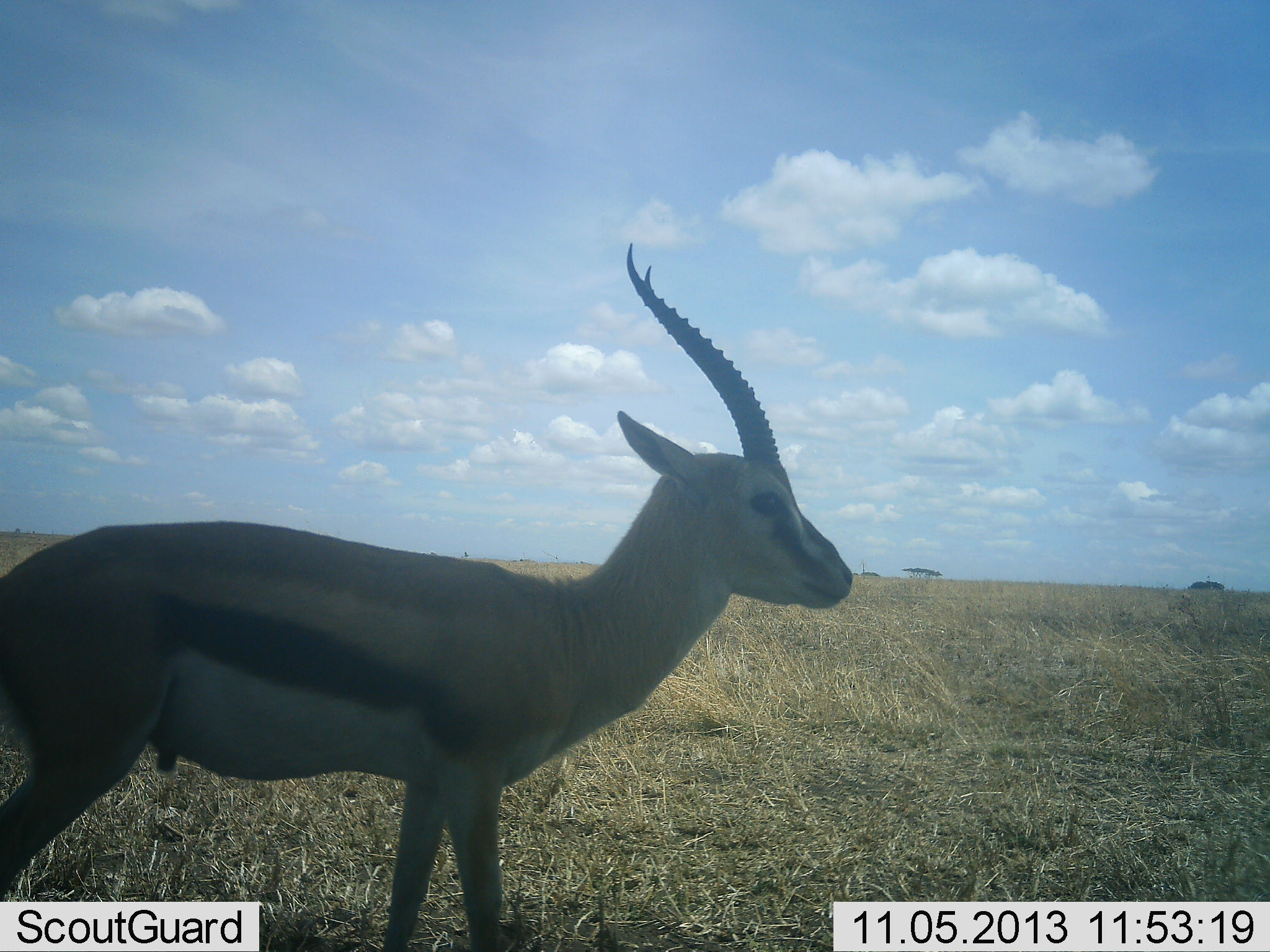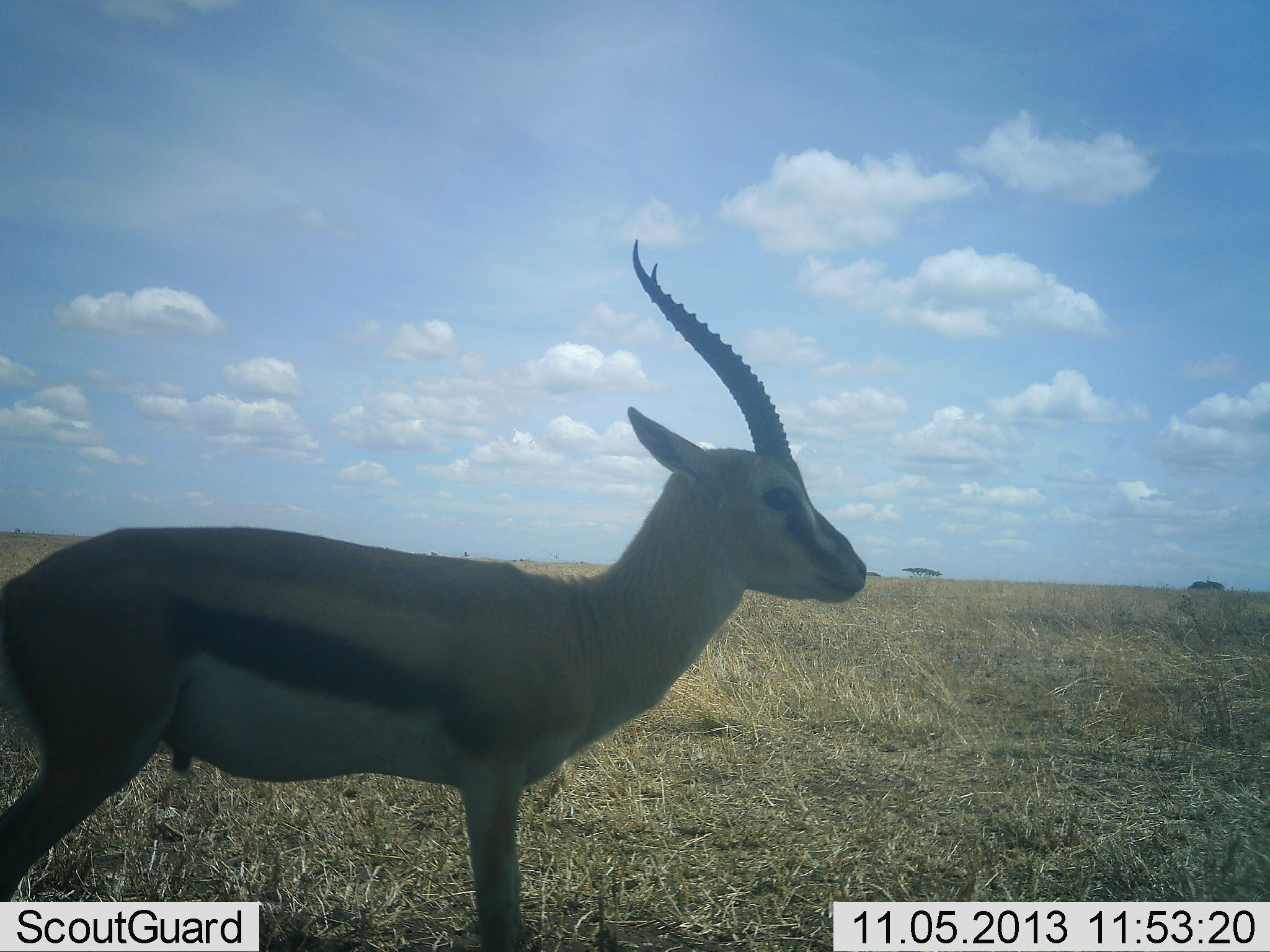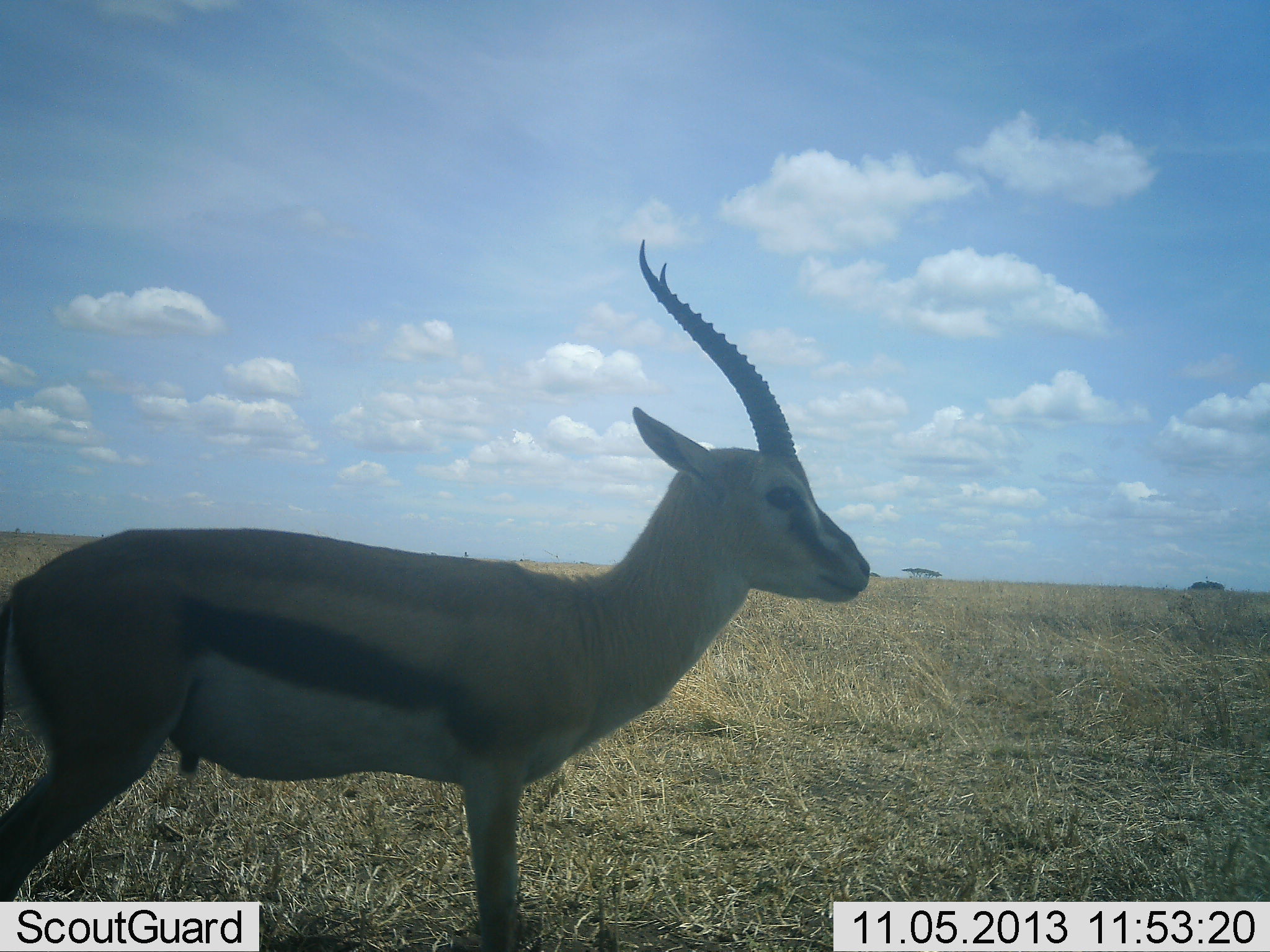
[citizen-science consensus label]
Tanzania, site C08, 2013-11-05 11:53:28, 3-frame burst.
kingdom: Animalia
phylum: Chordata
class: Mammalia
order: Artiodactyla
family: Bovidae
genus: Eudorcas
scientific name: Eudorcas thomsonii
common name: thomson's gazelle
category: gazellethomsons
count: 1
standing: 100%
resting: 0%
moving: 0%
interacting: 0%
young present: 0%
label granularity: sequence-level